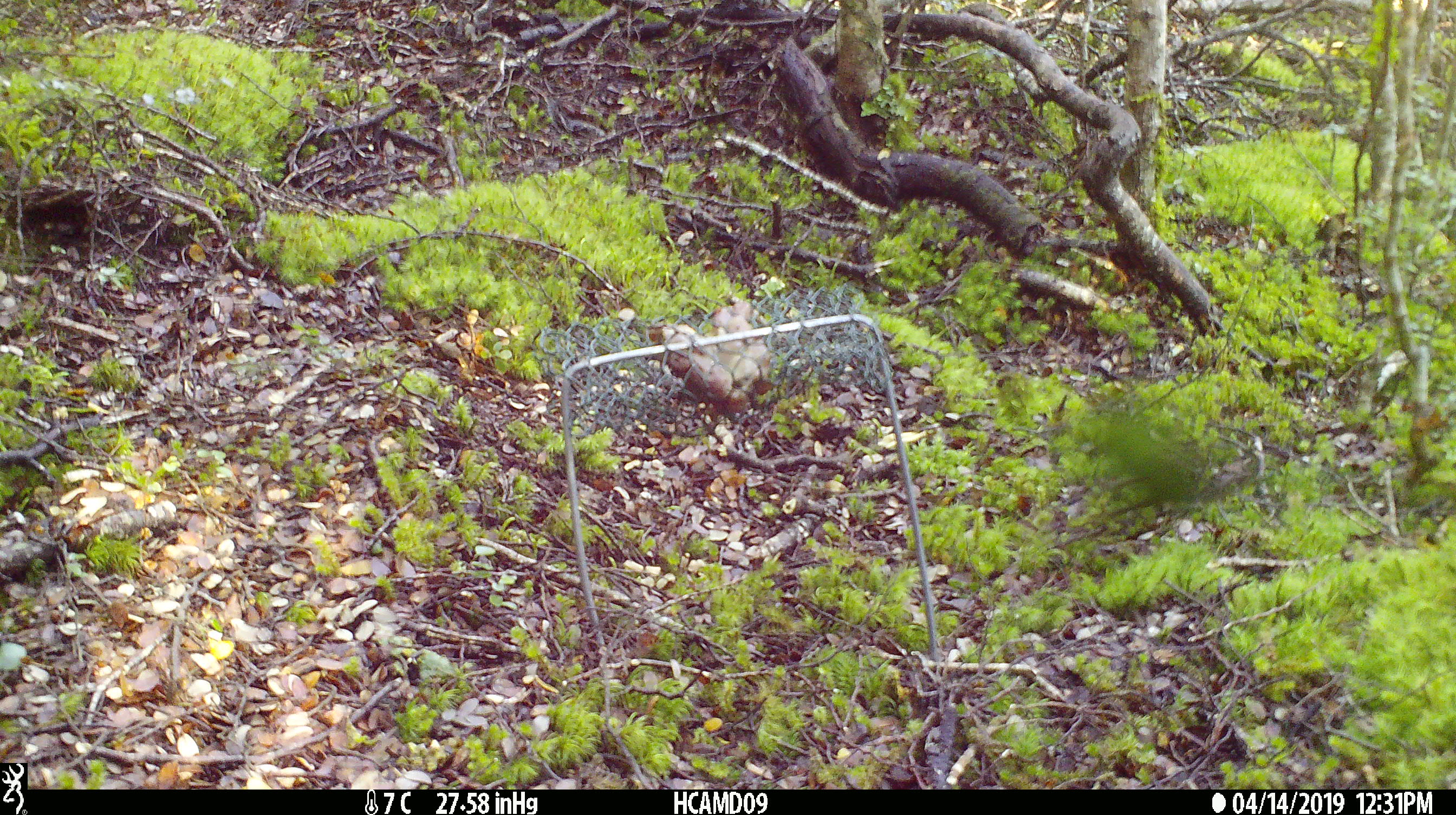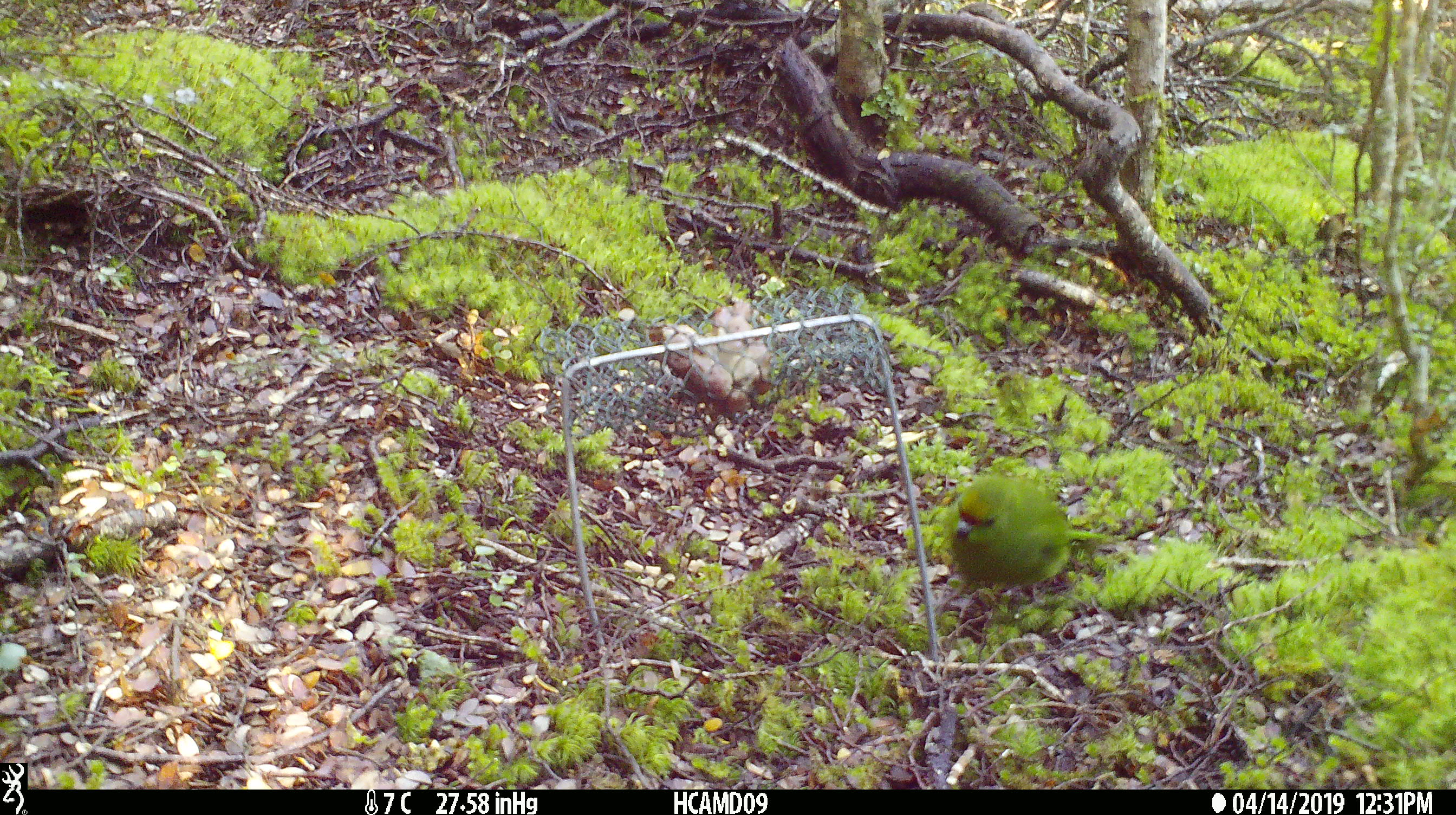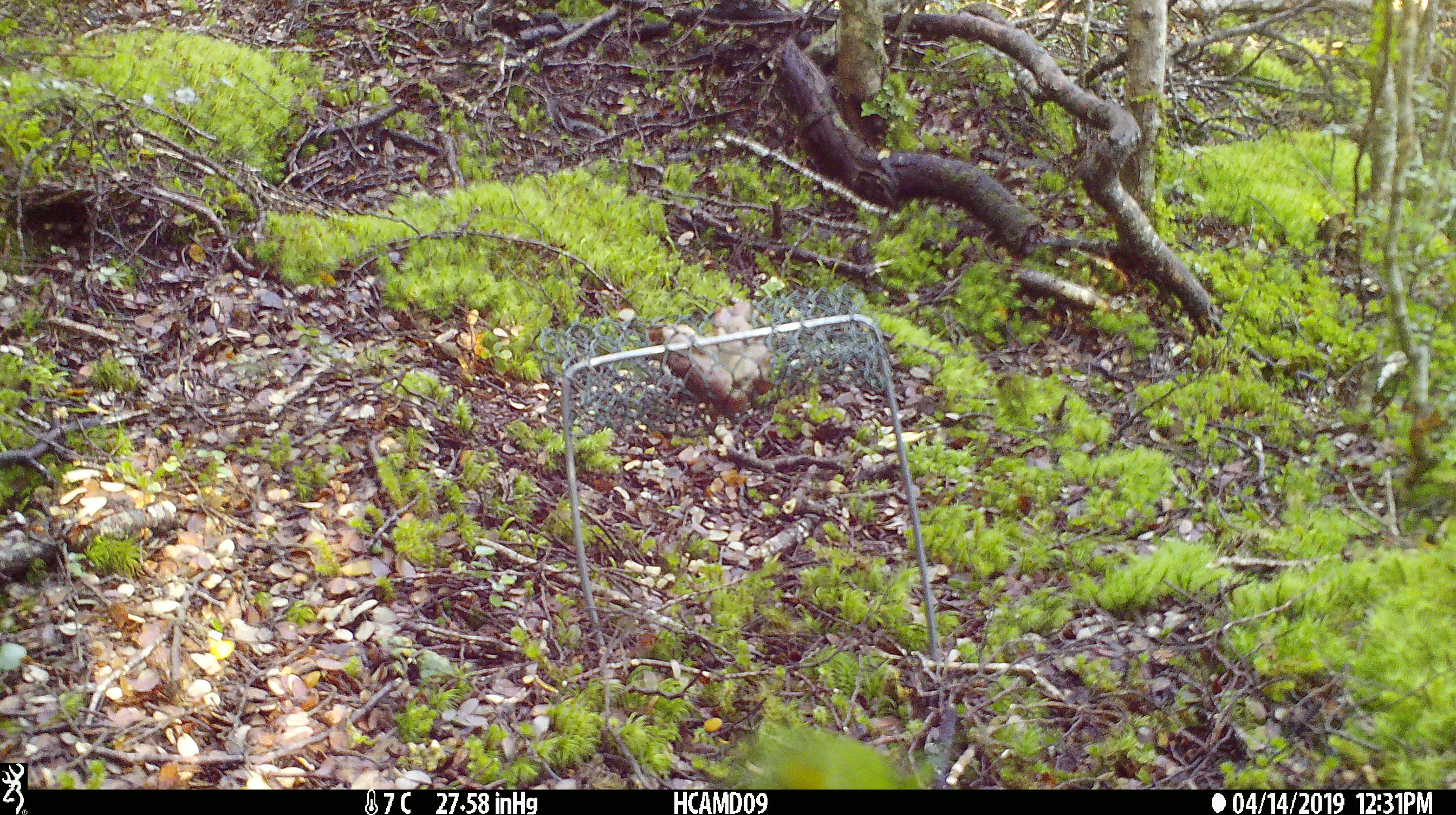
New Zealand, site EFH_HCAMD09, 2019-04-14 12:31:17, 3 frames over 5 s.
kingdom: Animalia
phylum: Chordata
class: Aves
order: Psittaciformes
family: Psittaculidae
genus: Cyanoramphus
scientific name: Cyanoramphus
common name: parakeet